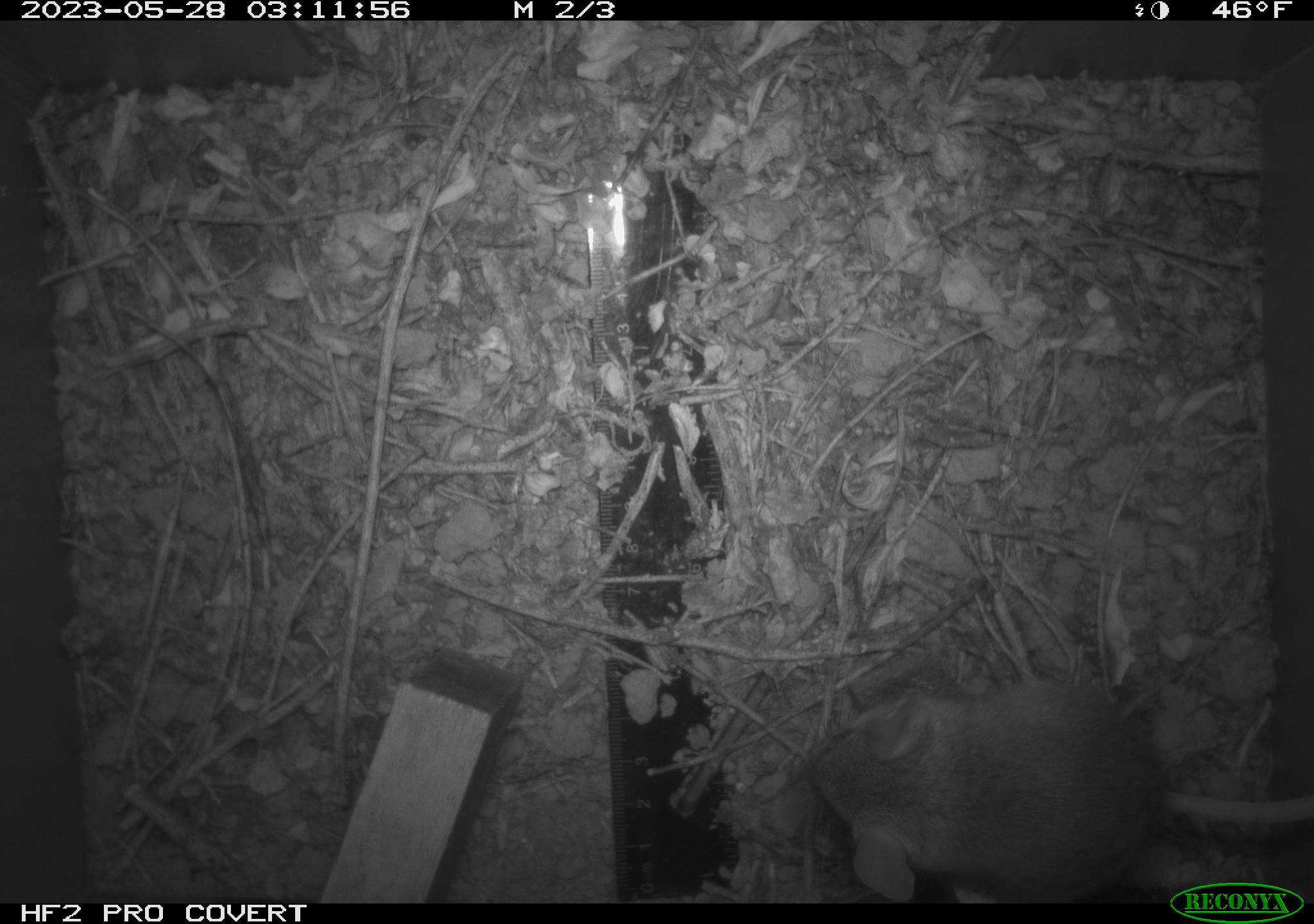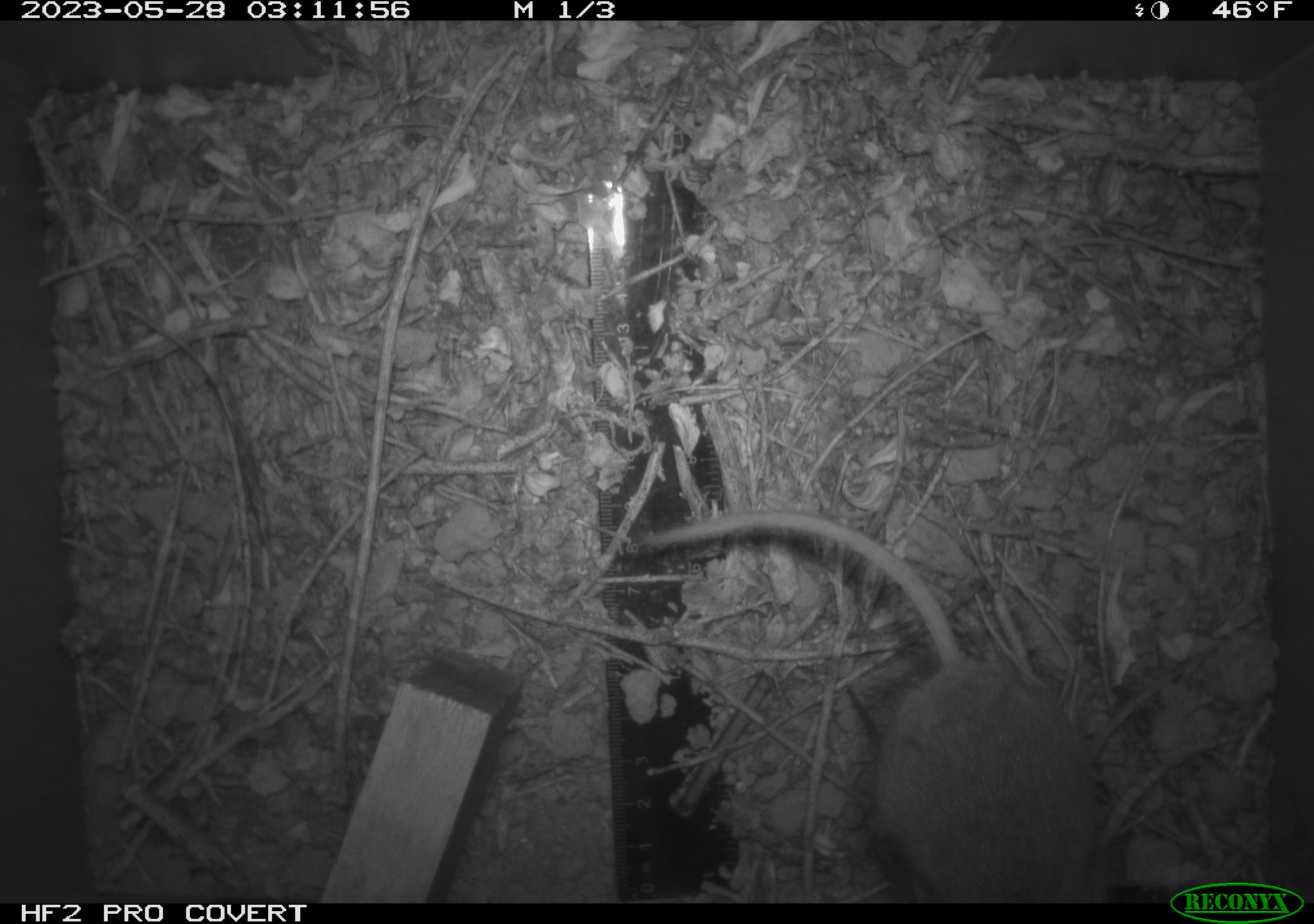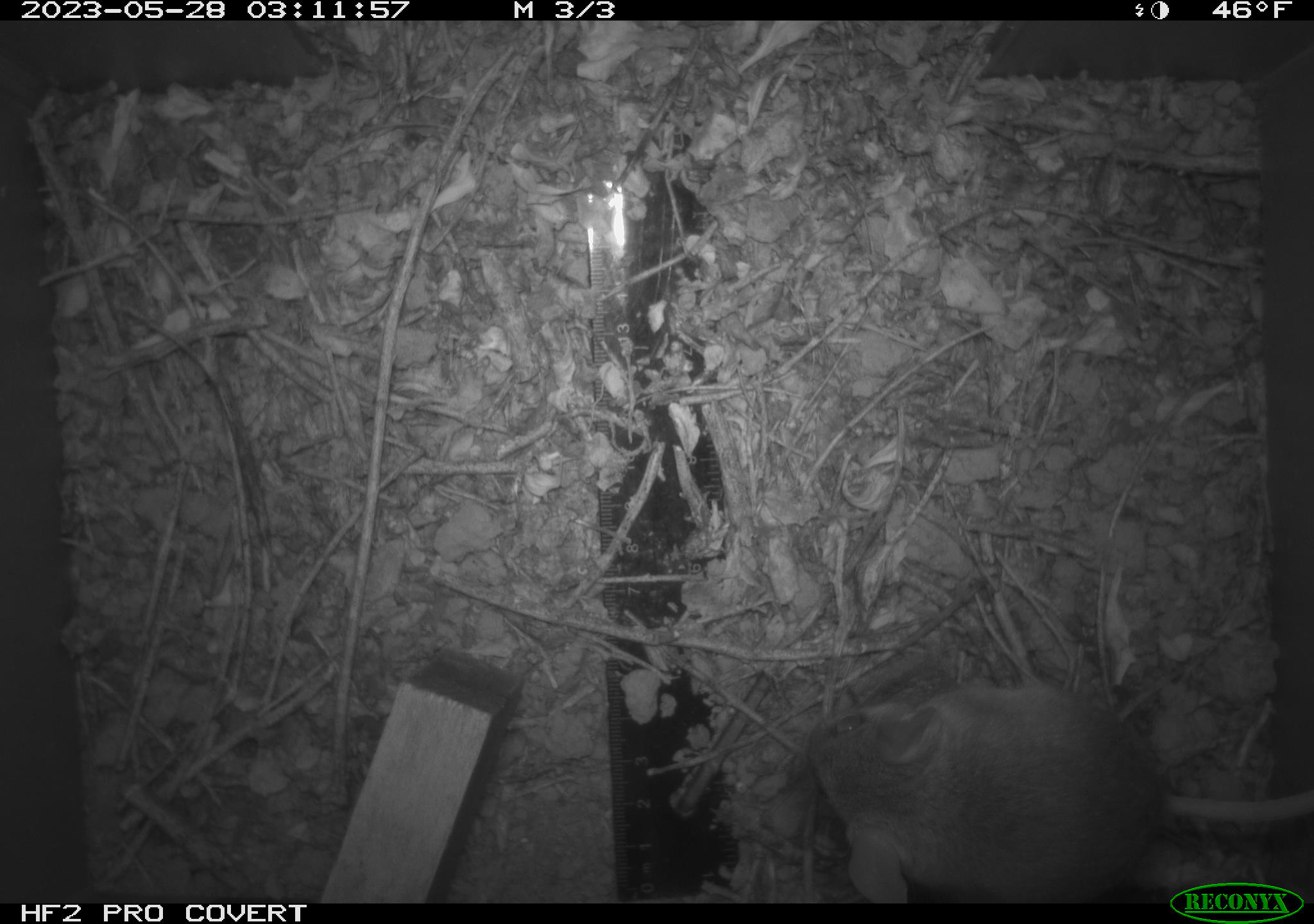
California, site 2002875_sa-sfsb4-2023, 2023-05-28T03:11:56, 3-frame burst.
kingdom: Animalia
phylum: Chordata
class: Mammalia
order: Rodentia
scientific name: Rodentia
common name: mouse species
Mouse species (Rodentia).